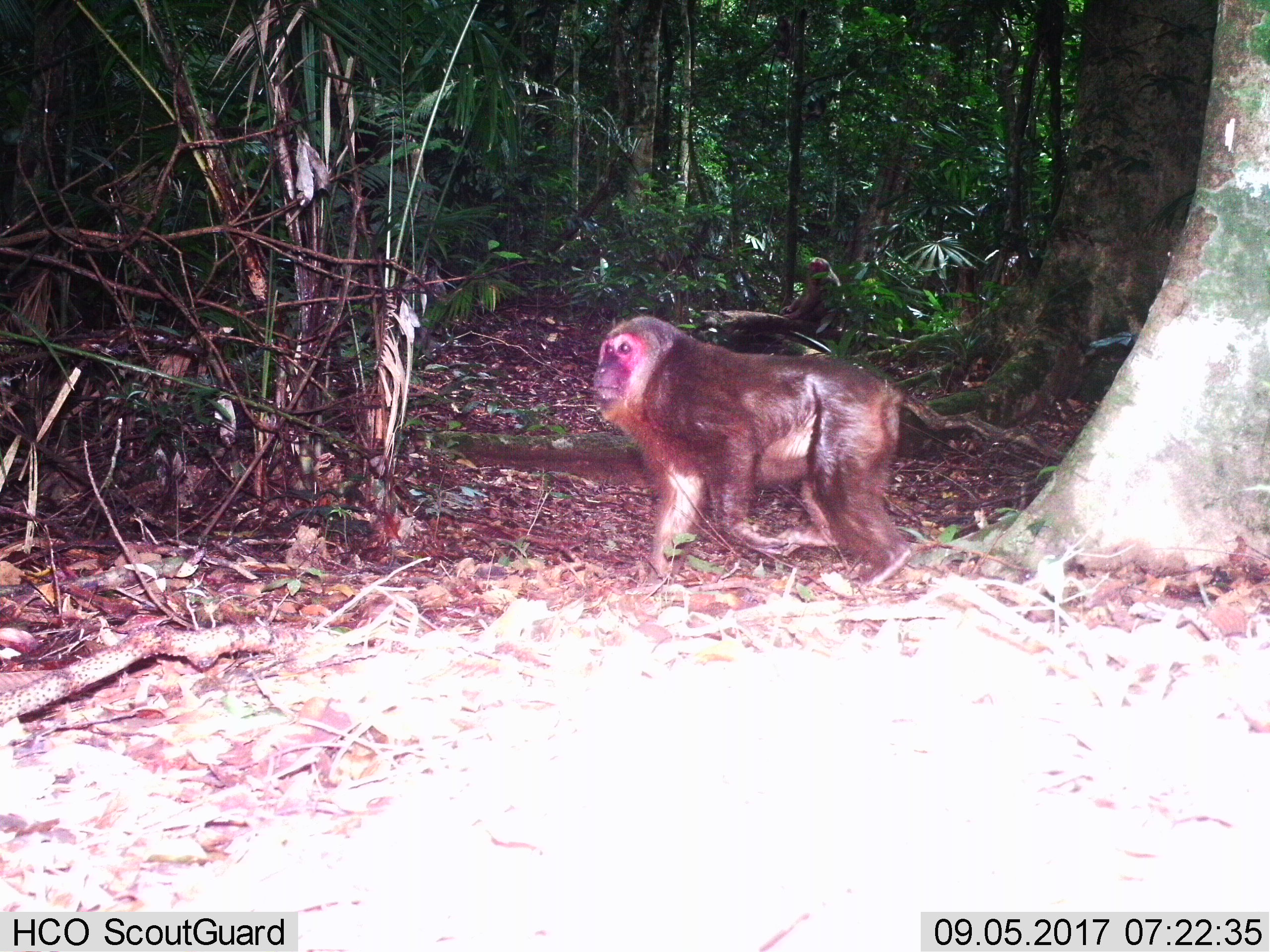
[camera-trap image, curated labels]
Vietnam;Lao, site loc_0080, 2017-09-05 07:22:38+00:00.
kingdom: Animalia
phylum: Chordata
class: Mammalia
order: Primates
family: Cercopithecidae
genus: Macaca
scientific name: Macaca arctoides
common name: stump-tailed macaque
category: stump tailed macaque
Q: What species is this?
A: Stump tailed macaque (stump-tailed macaque) (Macaca arctoides).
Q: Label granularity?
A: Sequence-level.